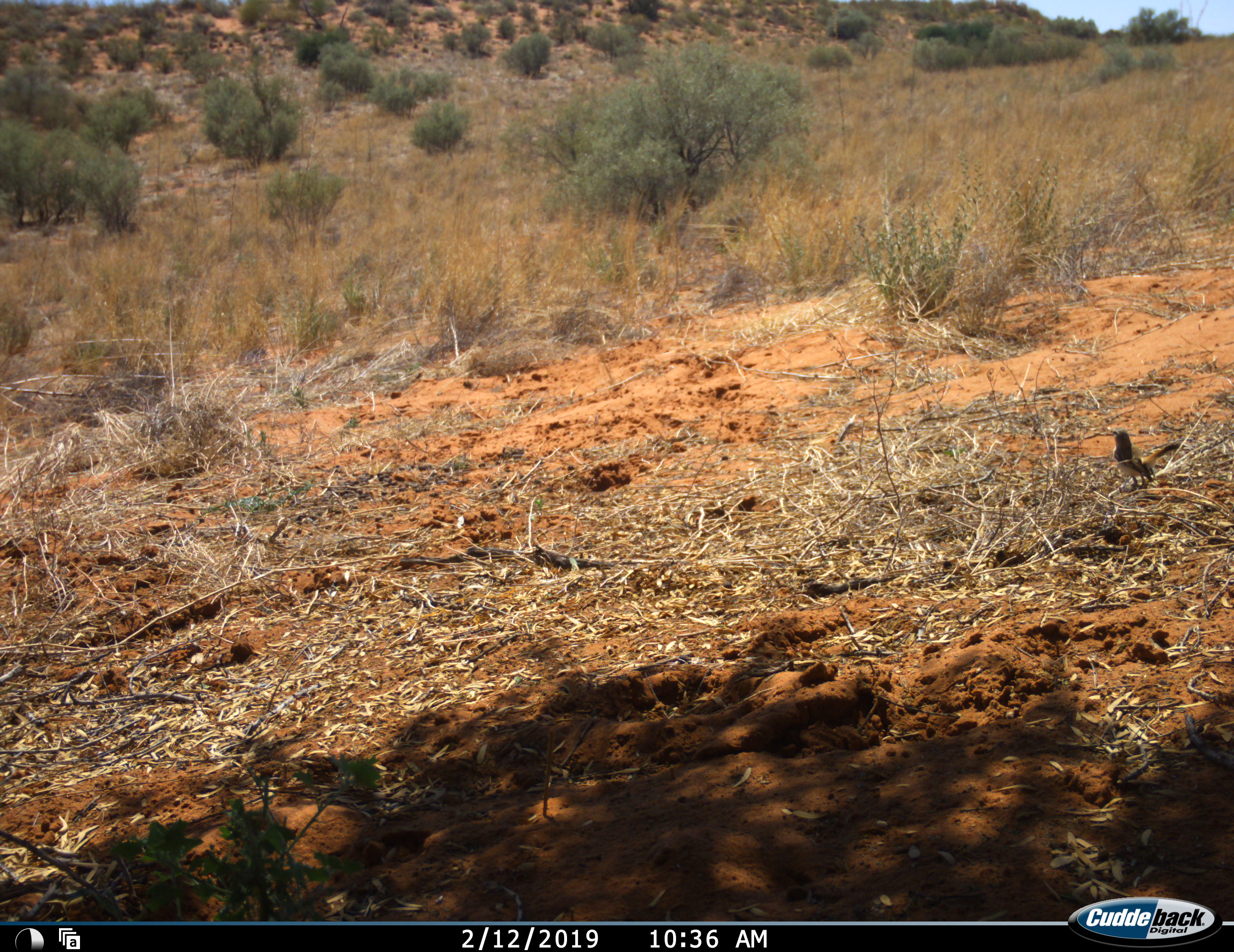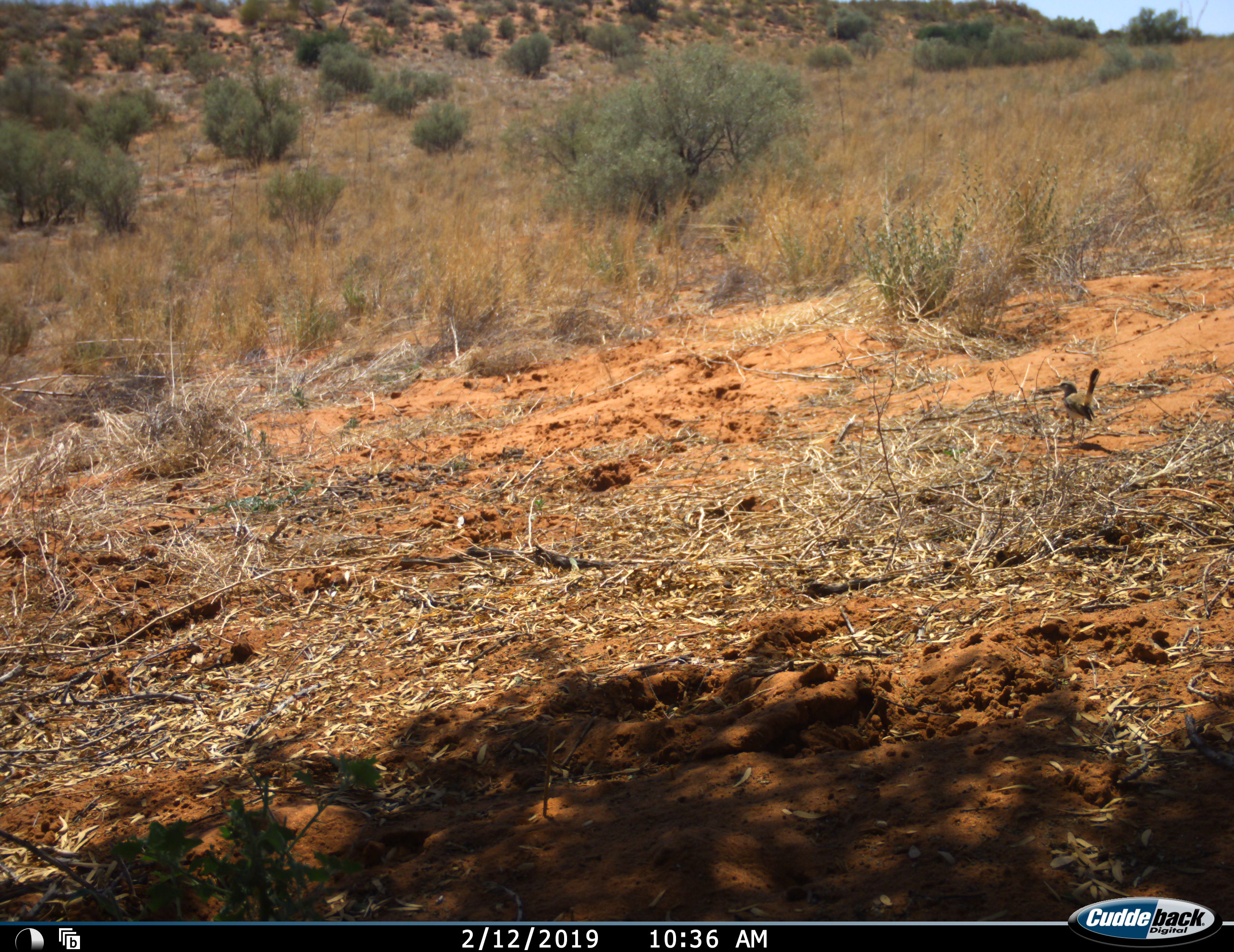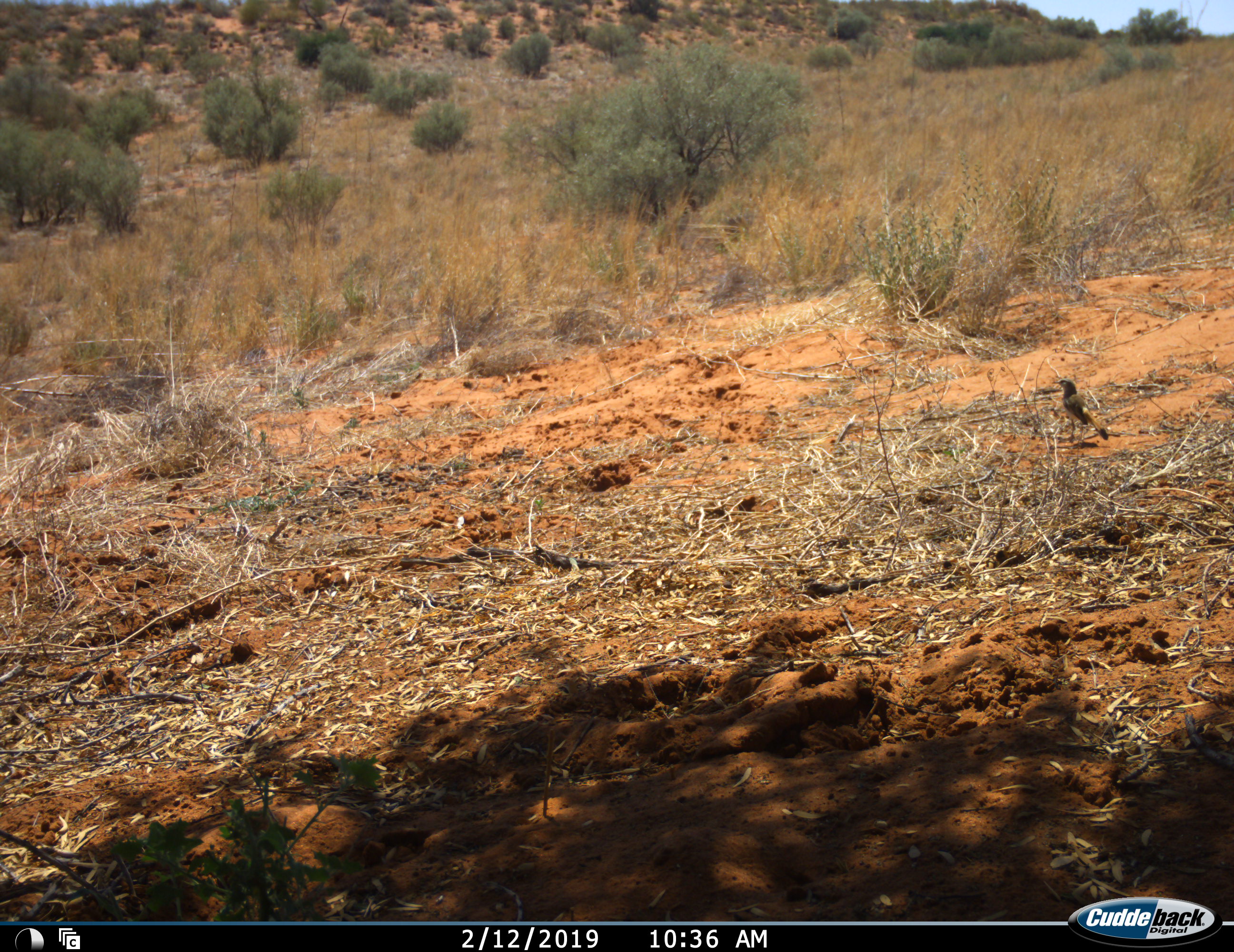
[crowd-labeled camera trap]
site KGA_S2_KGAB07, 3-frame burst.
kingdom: Animalia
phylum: Chordata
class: Aves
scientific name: Aves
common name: bird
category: birdother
Birdother (bird) (Aves), count 1. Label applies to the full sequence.